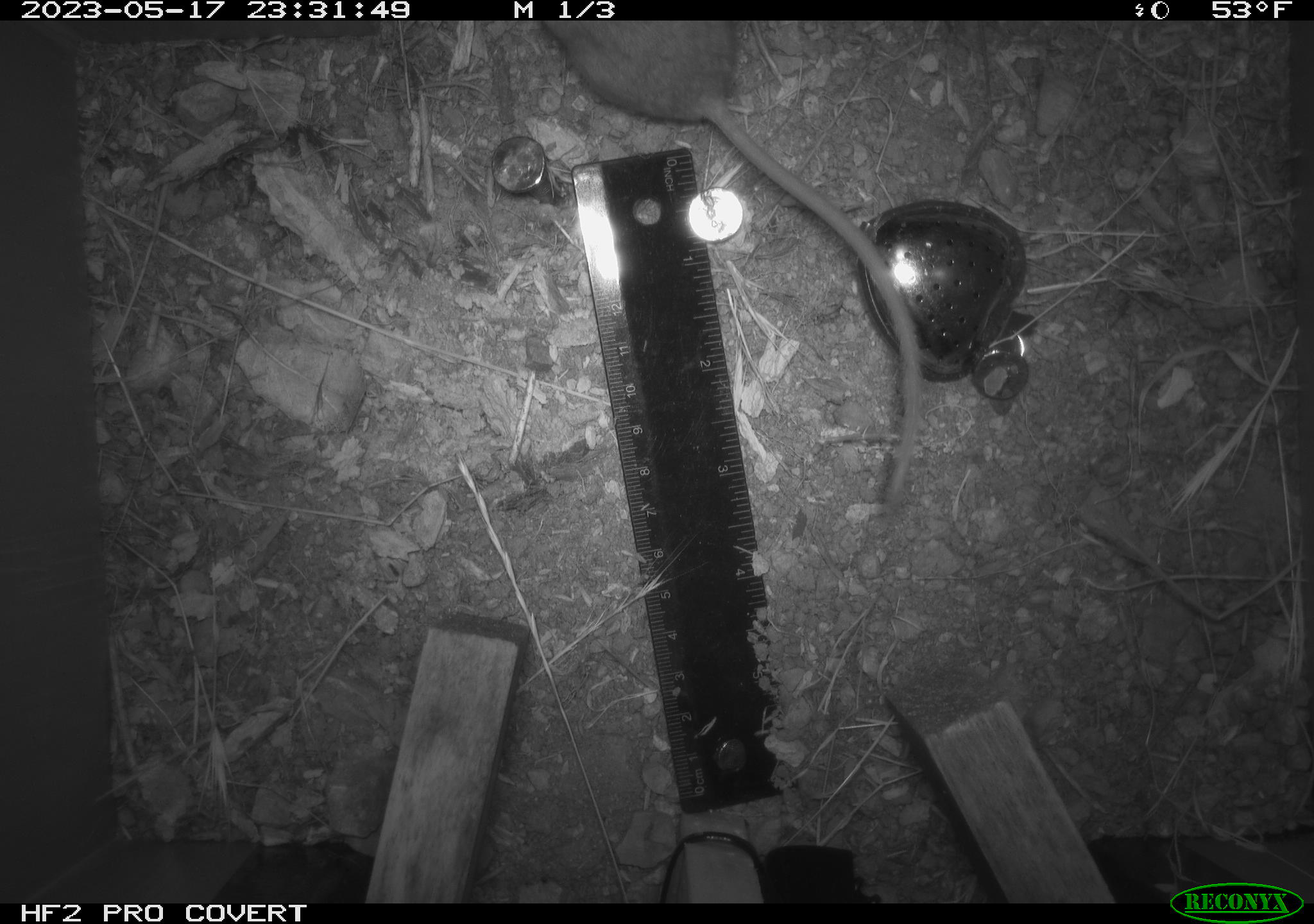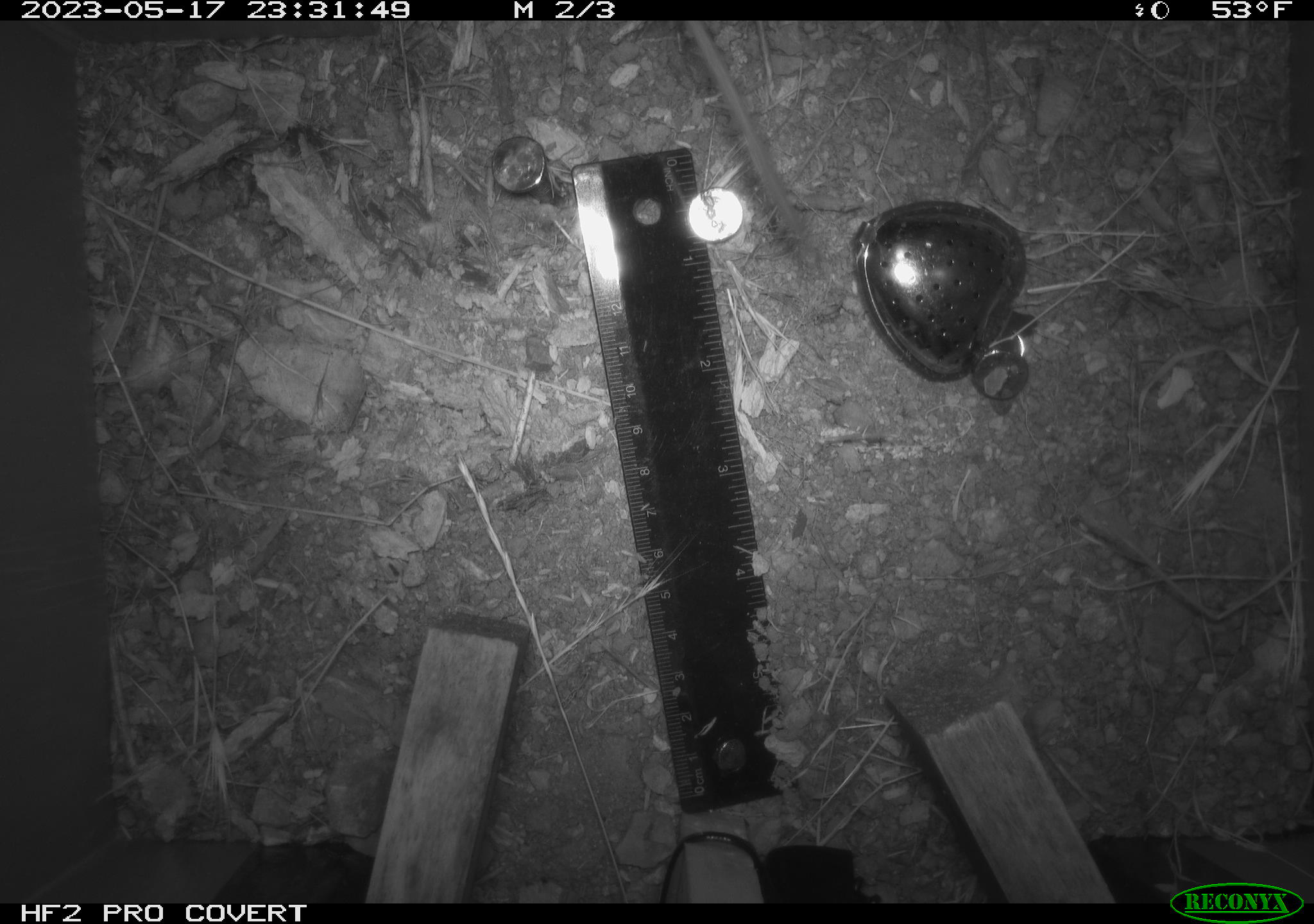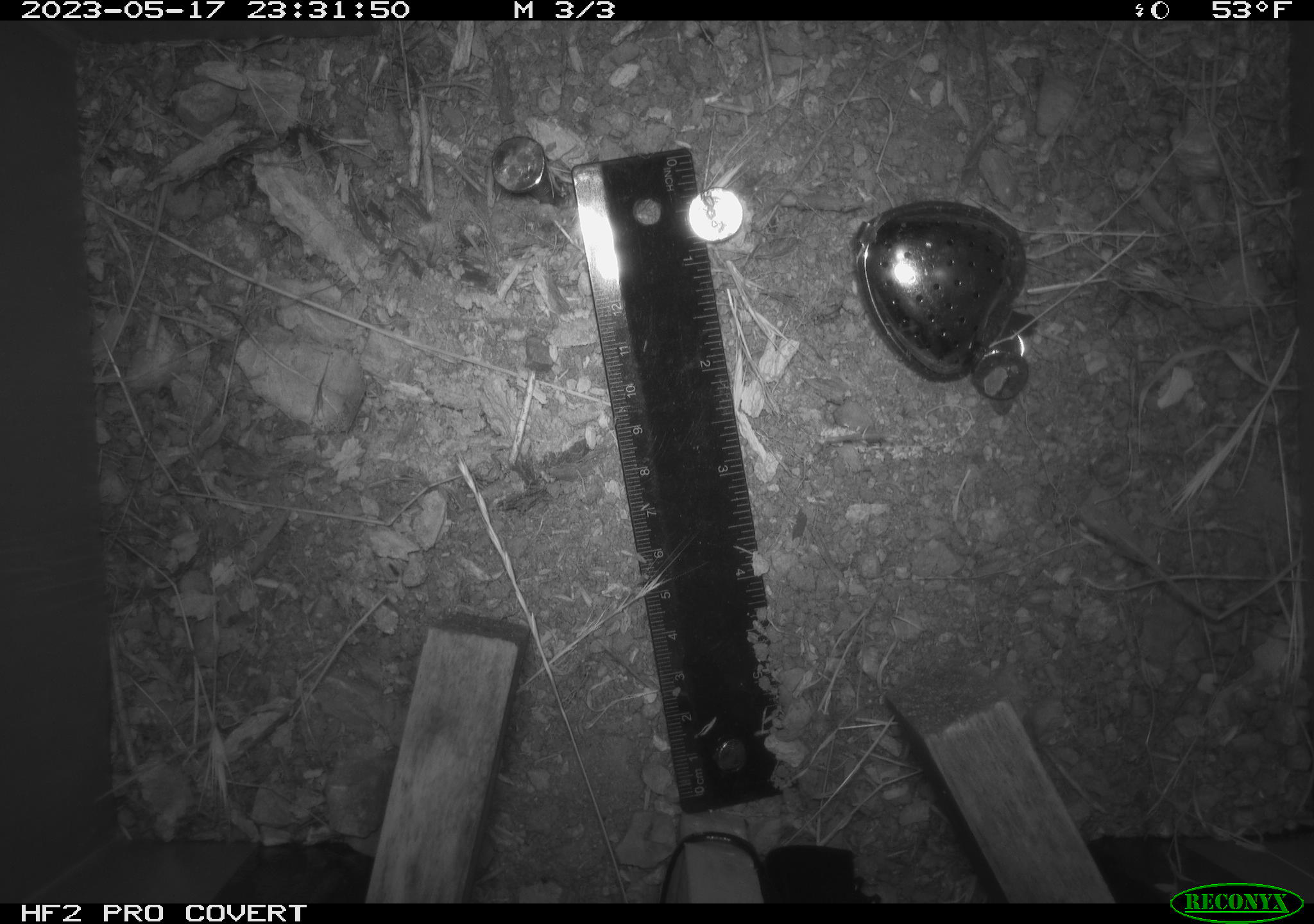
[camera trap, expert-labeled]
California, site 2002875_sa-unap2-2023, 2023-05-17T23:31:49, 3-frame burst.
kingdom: Animalia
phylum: Chordata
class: Mammalia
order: Rodentia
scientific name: Rodentia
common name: mouse species